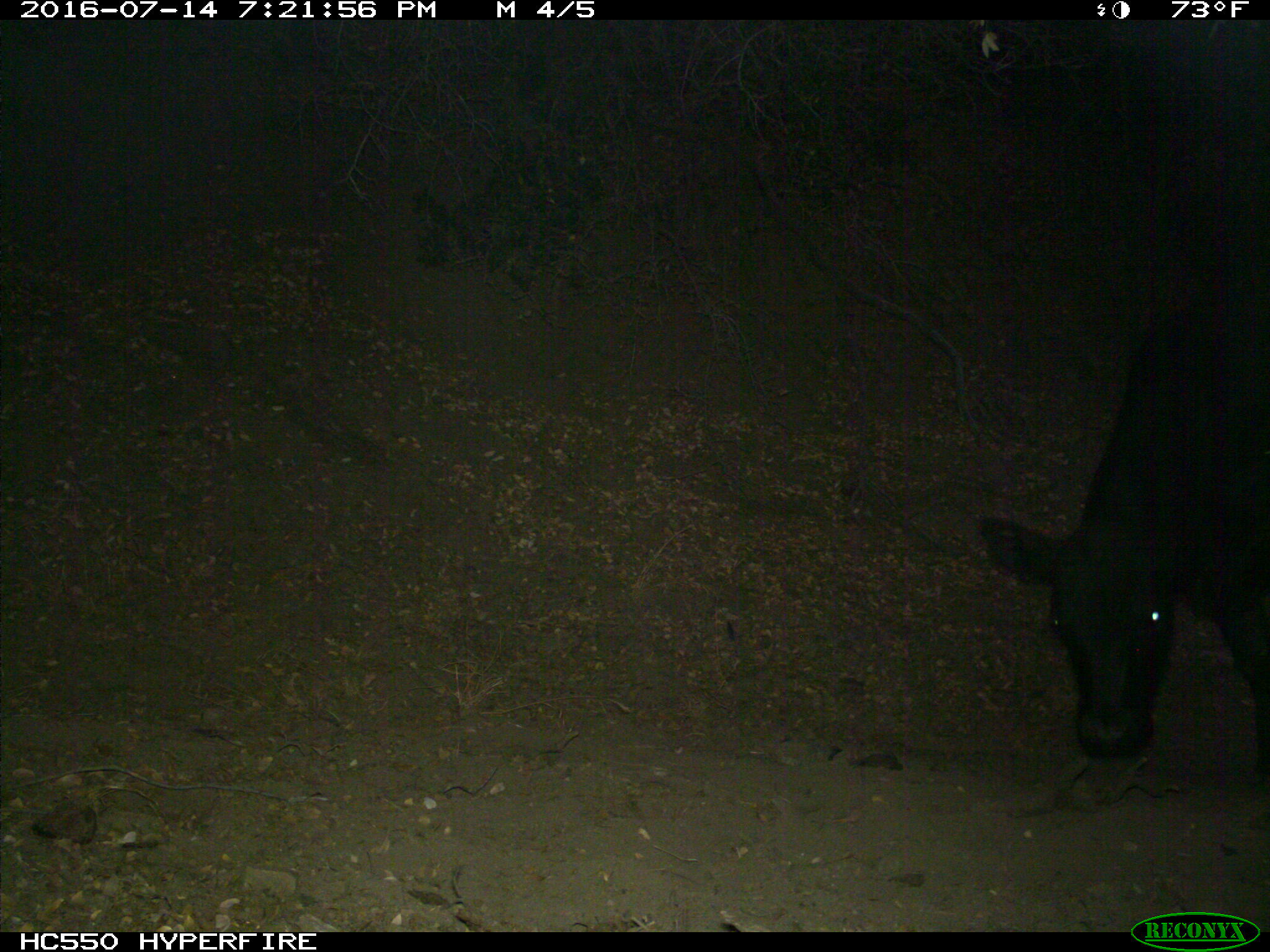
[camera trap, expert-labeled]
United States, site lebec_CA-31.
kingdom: Animalia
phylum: Chordata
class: Mammalia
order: Artiodactyla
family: Bovidae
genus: Bos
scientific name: Bos taurus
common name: domestic cow